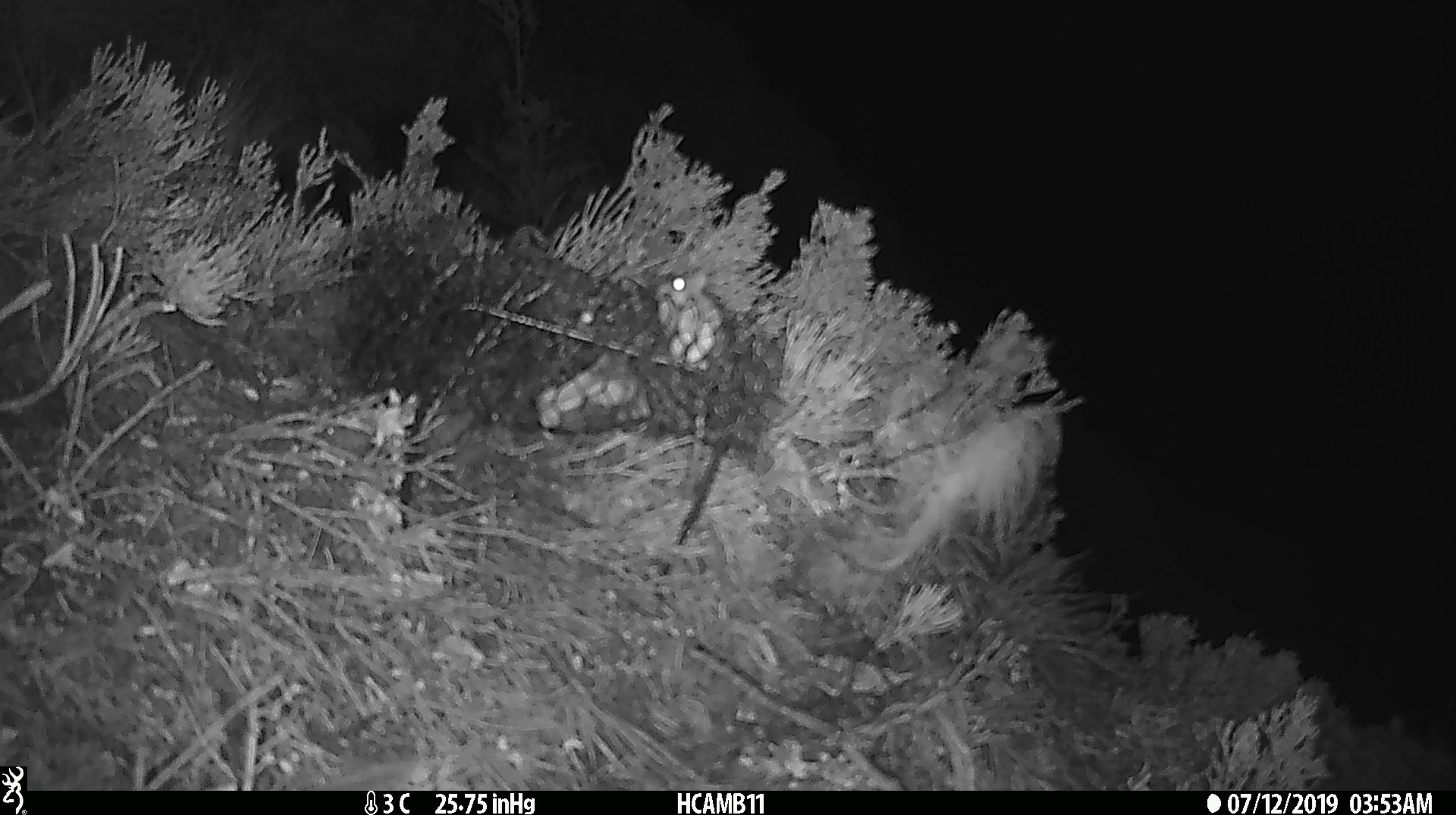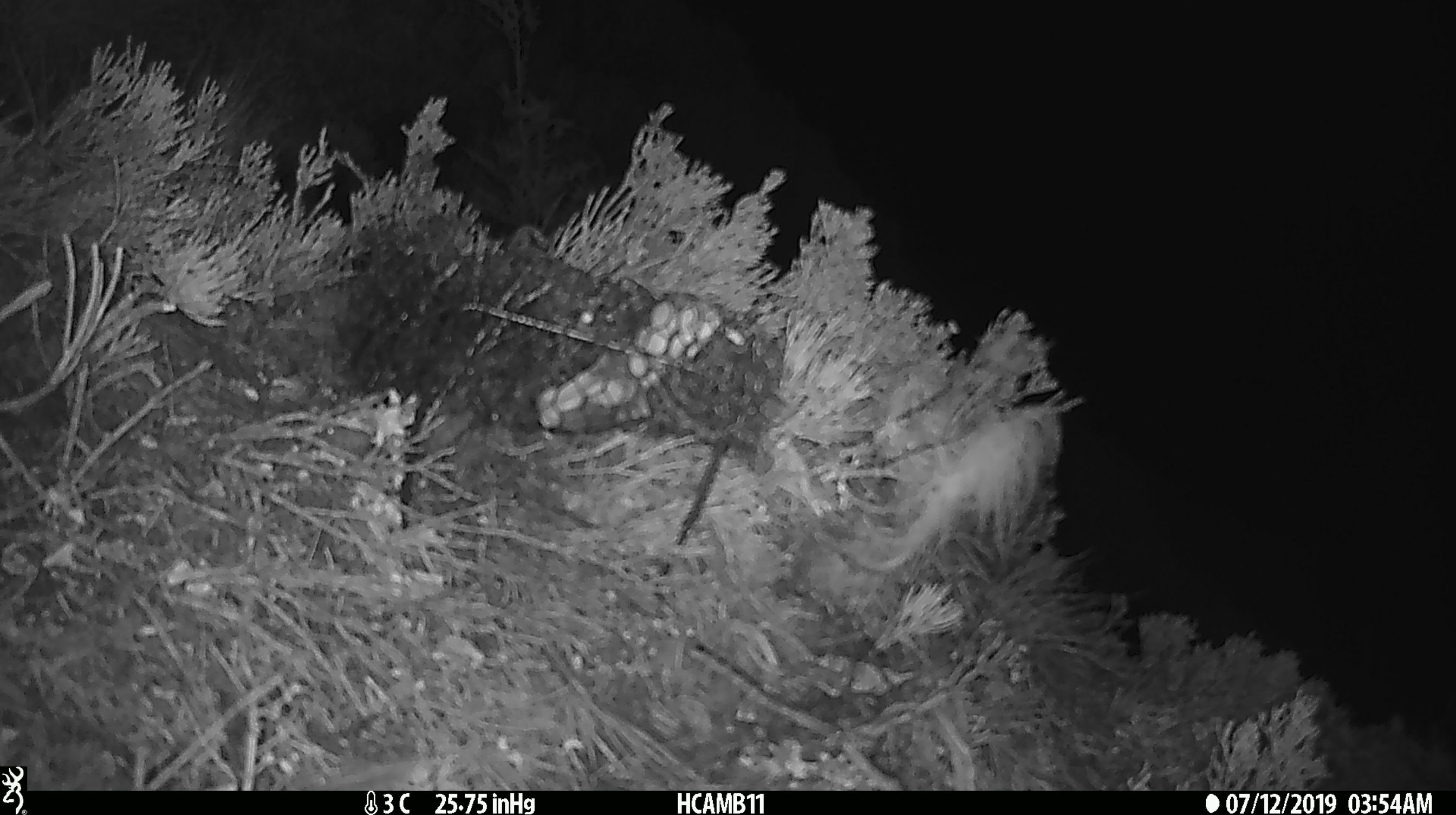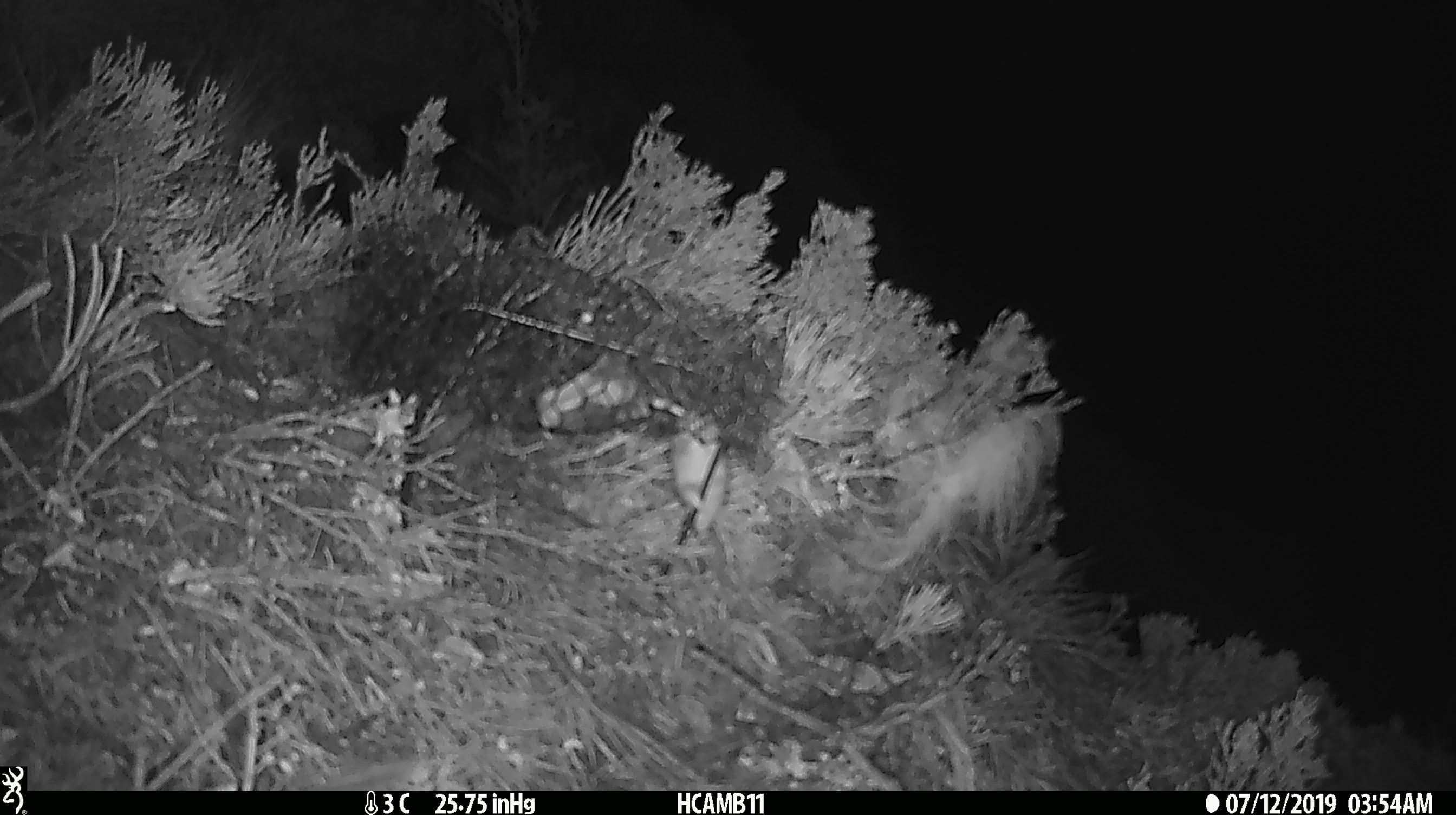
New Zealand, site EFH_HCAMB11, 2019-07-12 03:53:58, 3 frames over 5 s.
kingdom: Animalia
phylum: Chordata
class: Mammalia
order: Rodentia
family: Muridae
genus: Mus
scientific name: Mus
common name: mouse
Mouse (Mus).